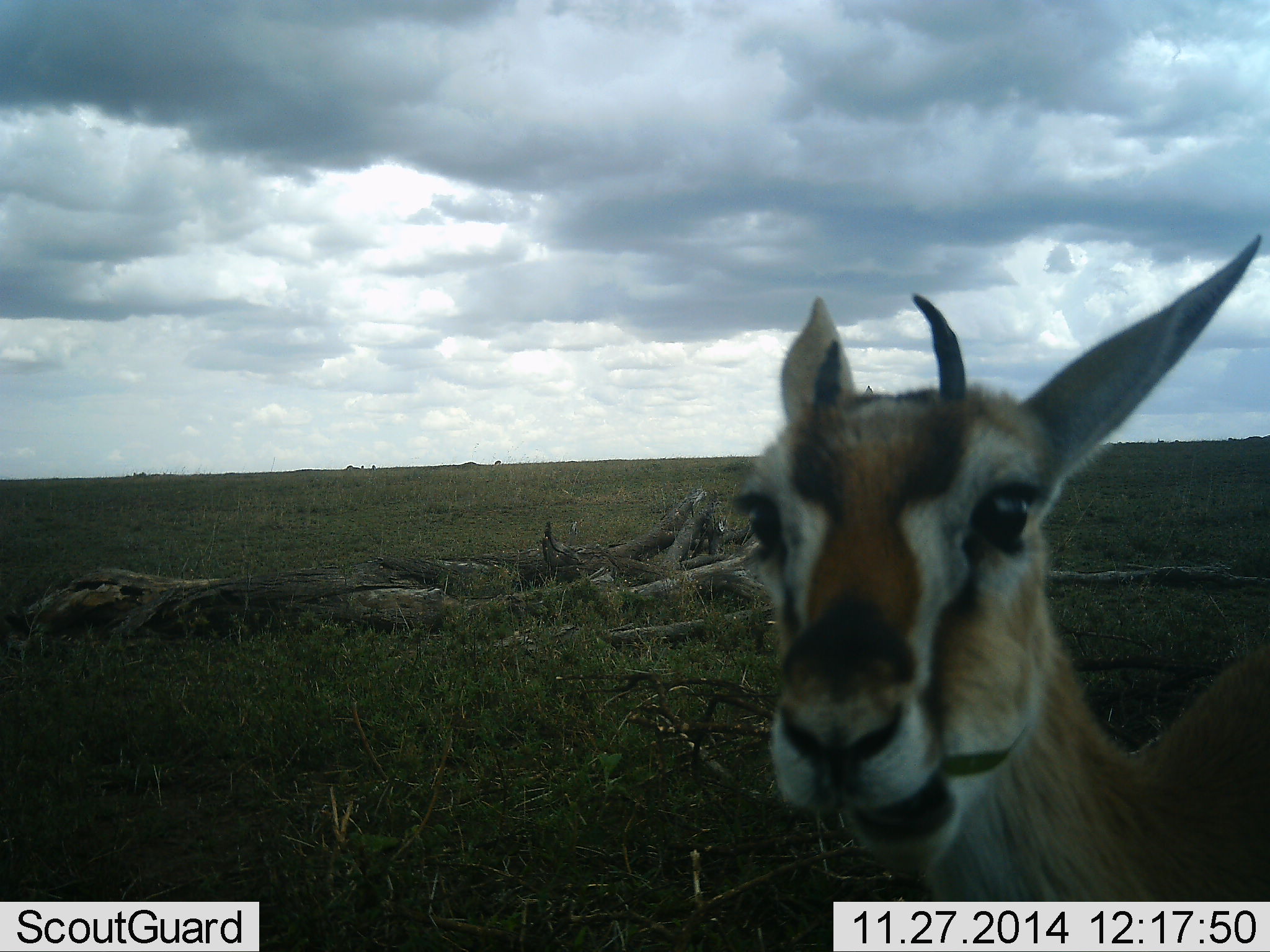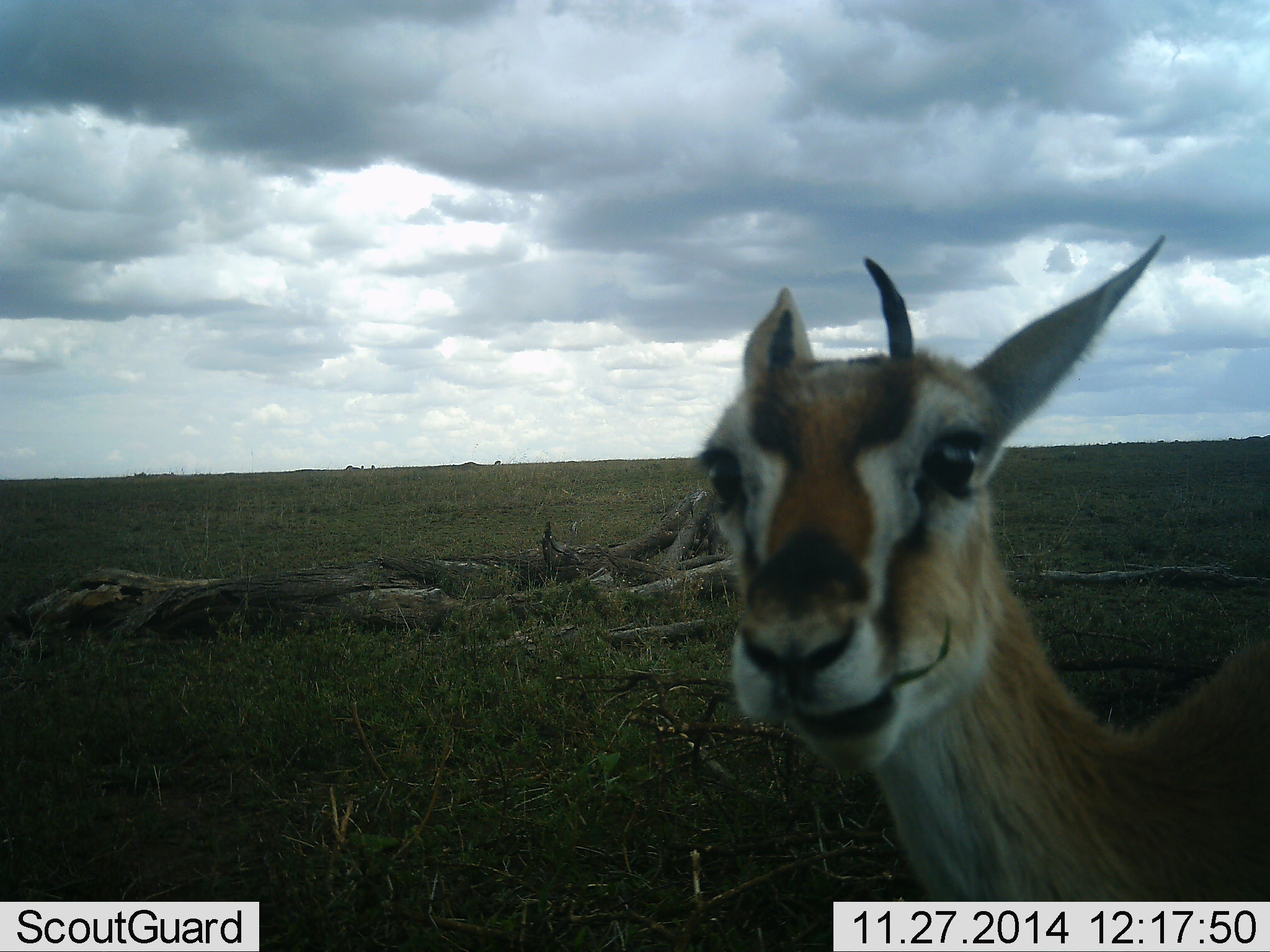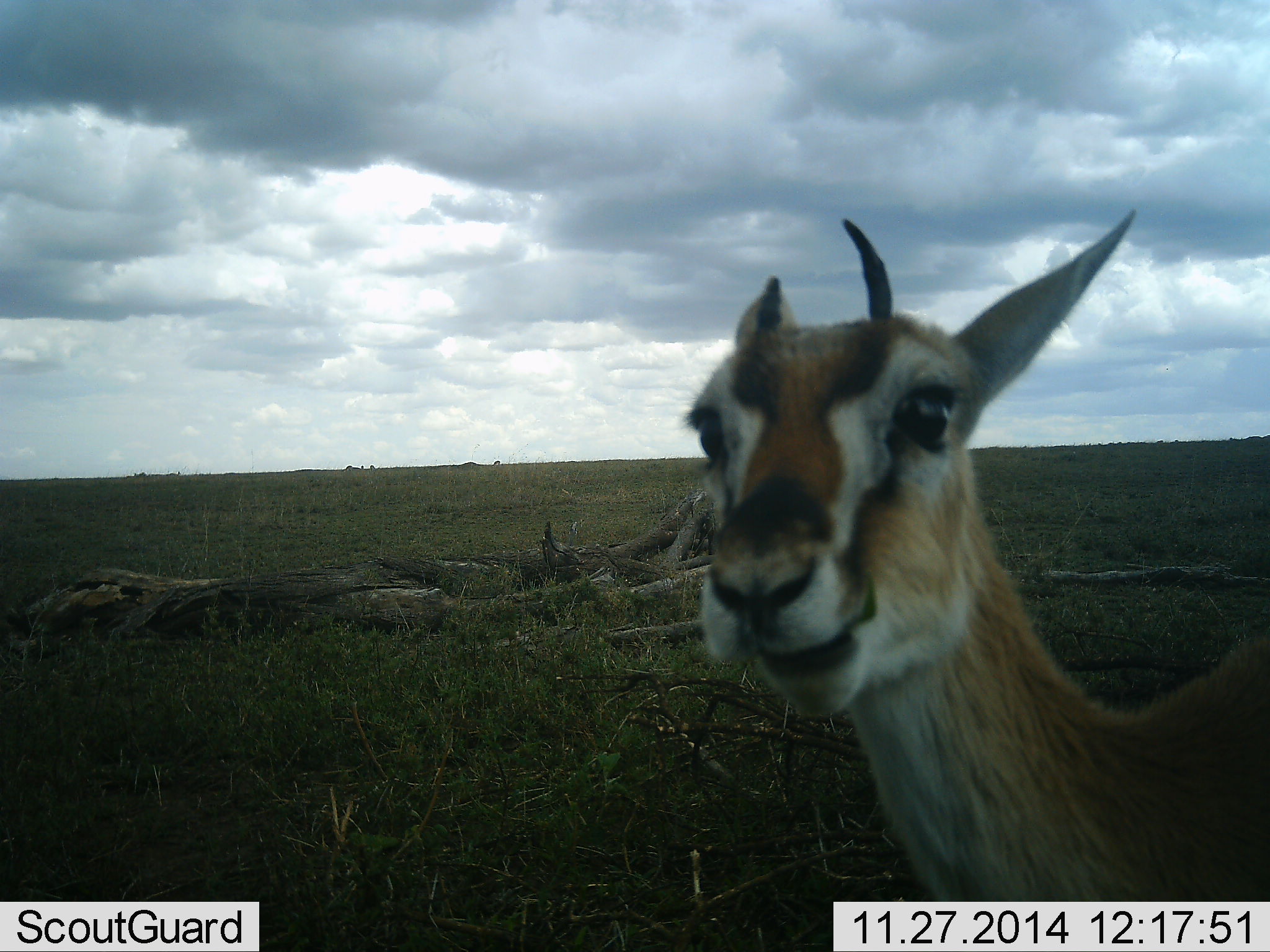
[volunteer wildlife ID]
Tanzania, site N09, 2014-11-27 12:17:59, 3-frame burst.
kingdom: Animalia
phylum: Chordata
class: Mammalia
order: Artiodactyla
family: Bovidae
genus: Eudorcas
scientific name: Eudorcas thomsonii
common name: thomson's gazelle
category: gazellethomsons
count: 1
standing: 80%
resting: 0%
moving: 0%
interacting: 30%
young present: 10%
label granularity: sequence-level